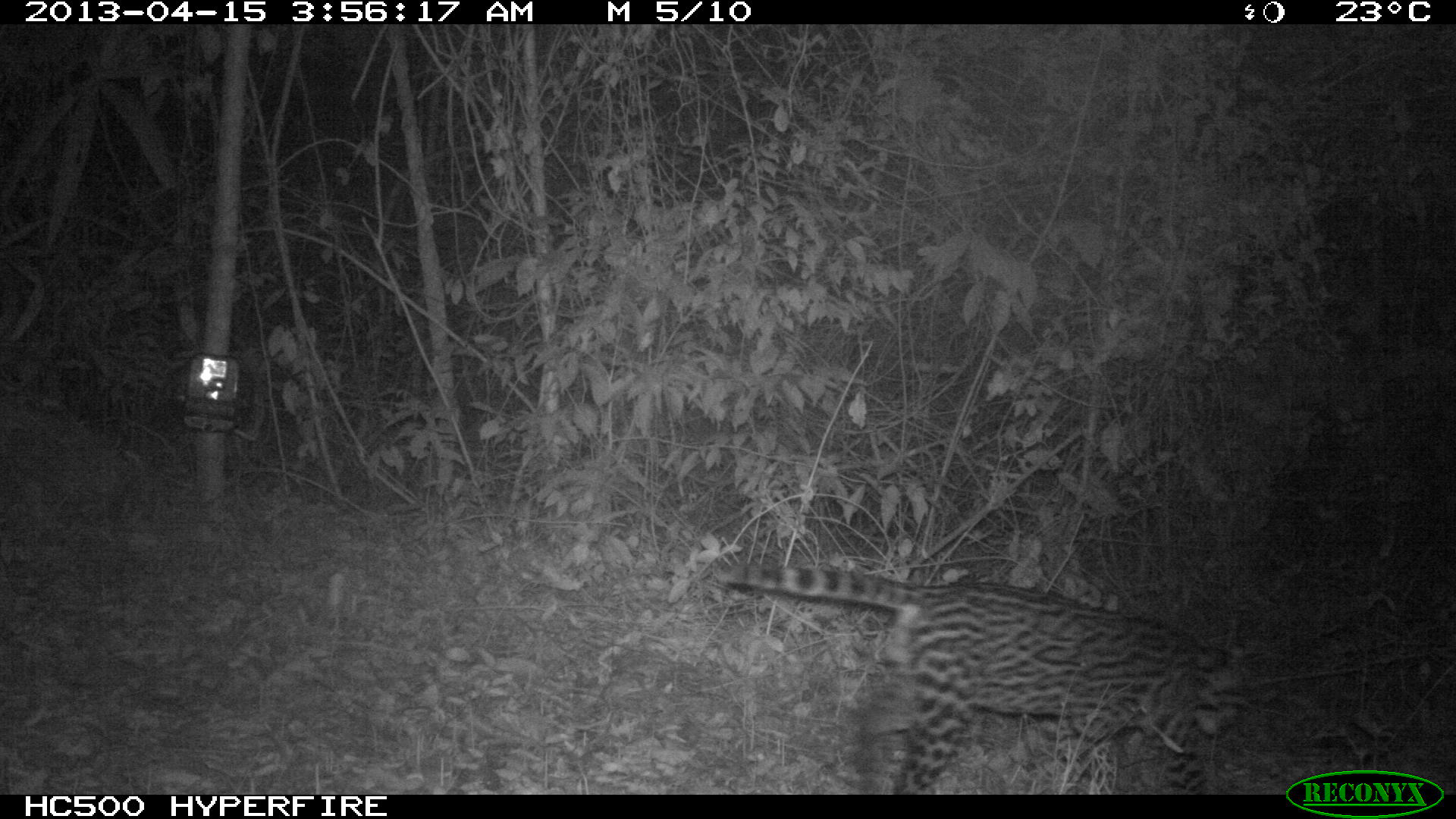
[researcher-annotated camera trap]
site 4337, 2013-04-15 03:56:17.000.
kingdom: Animalia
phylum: Chordata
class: Mammalia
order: Carnivora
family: Felidae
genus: Leopardus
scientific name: Leopardus pardalis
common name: ocelot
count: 1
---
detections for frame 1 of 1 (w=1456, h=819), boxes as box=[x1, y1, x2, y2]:
leopardus pardalis: box=[710, 556, 1251, 792]